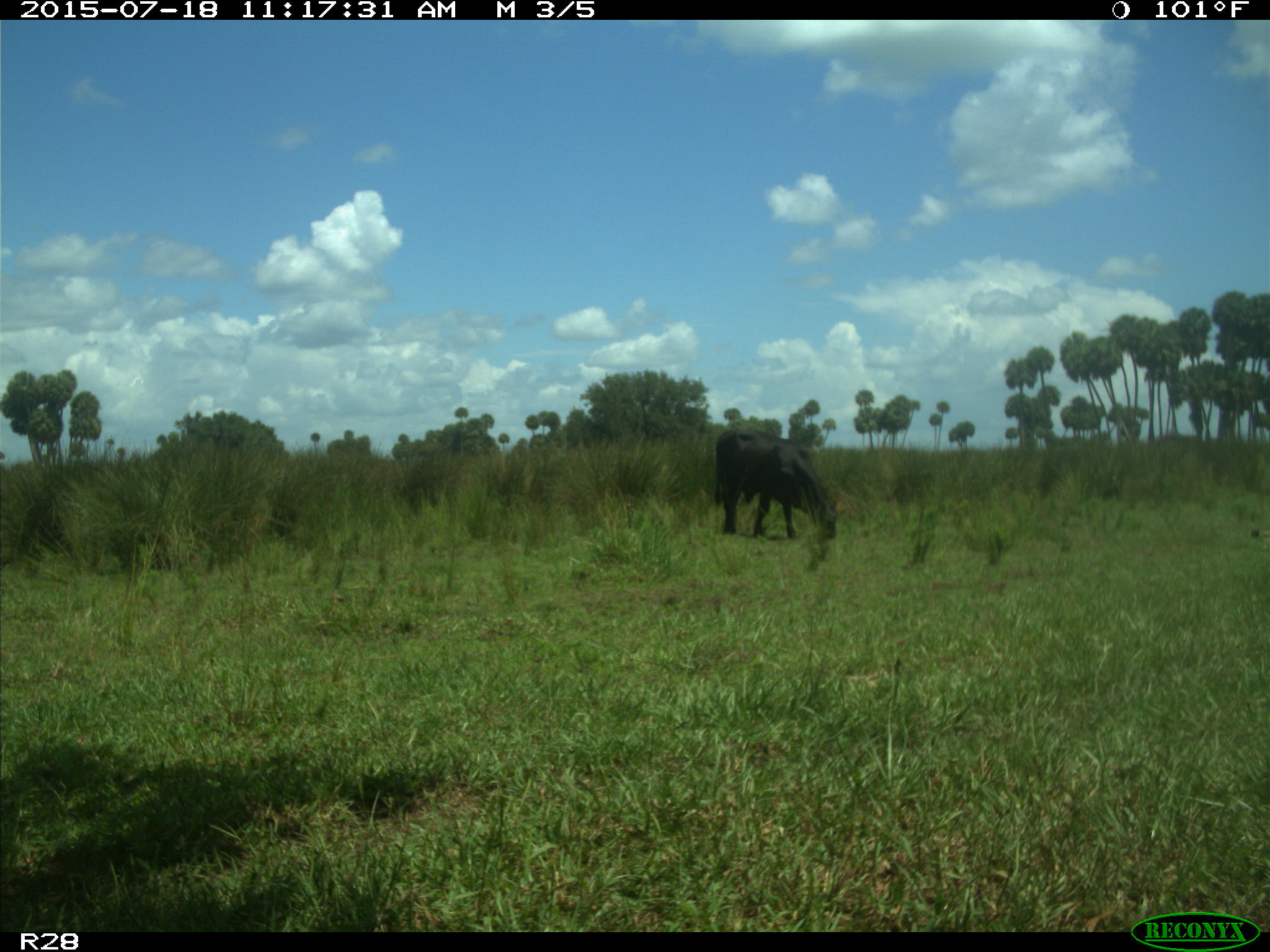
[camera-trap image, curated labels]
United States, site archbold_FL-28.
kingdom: Animalia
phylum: Chordata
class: Mammalia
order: Artiodactyla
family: Bovidae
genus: Bos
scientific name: Bos taurus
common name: domestic cow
Bos taurus (domestic cow).